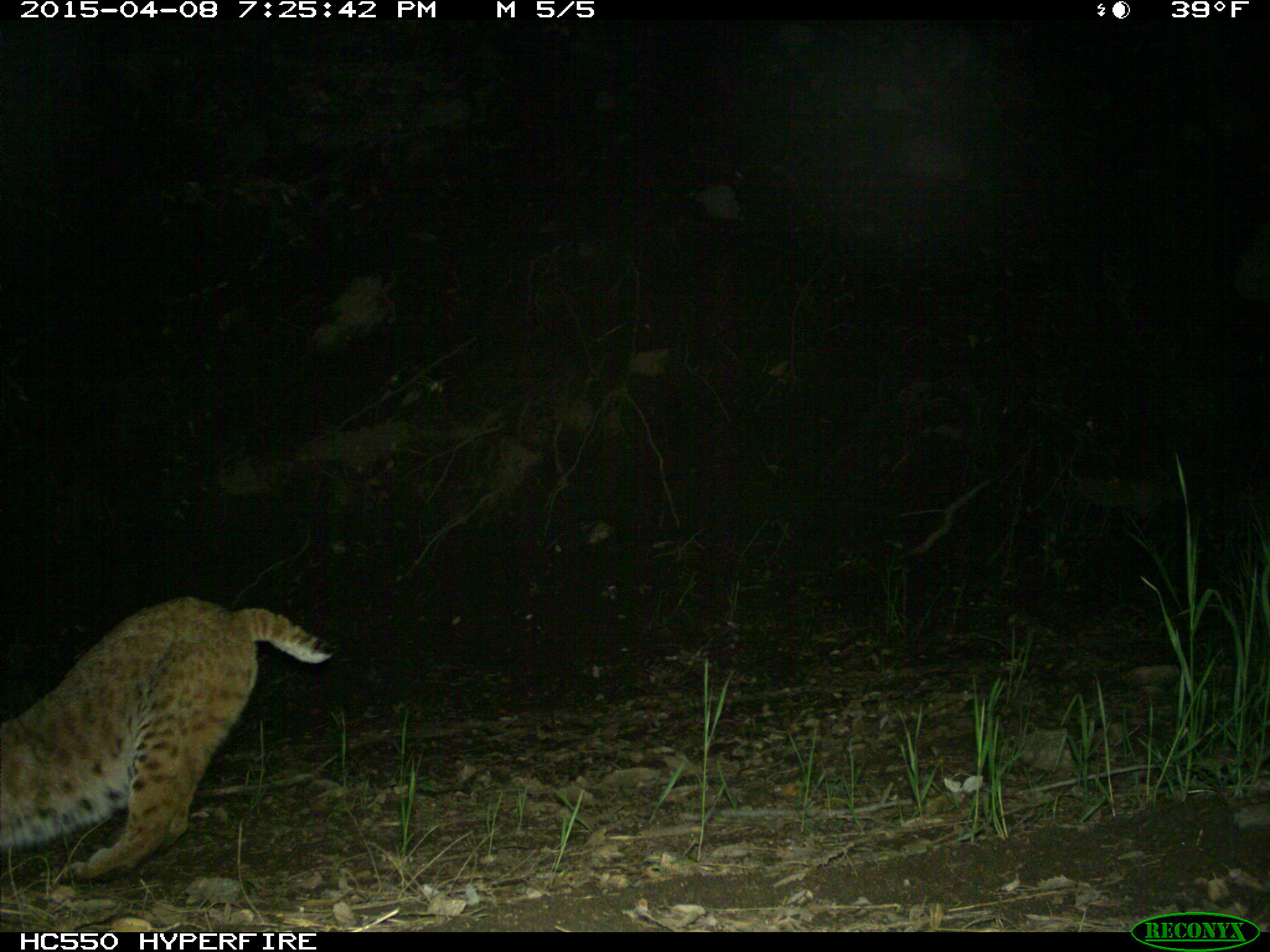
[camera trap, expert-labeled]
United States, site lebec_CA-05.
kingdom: Animalia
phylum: Chordata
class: Mammalia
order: Carnivora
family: Felidae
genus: Lynx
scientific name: Lynx rufus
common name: bobcat